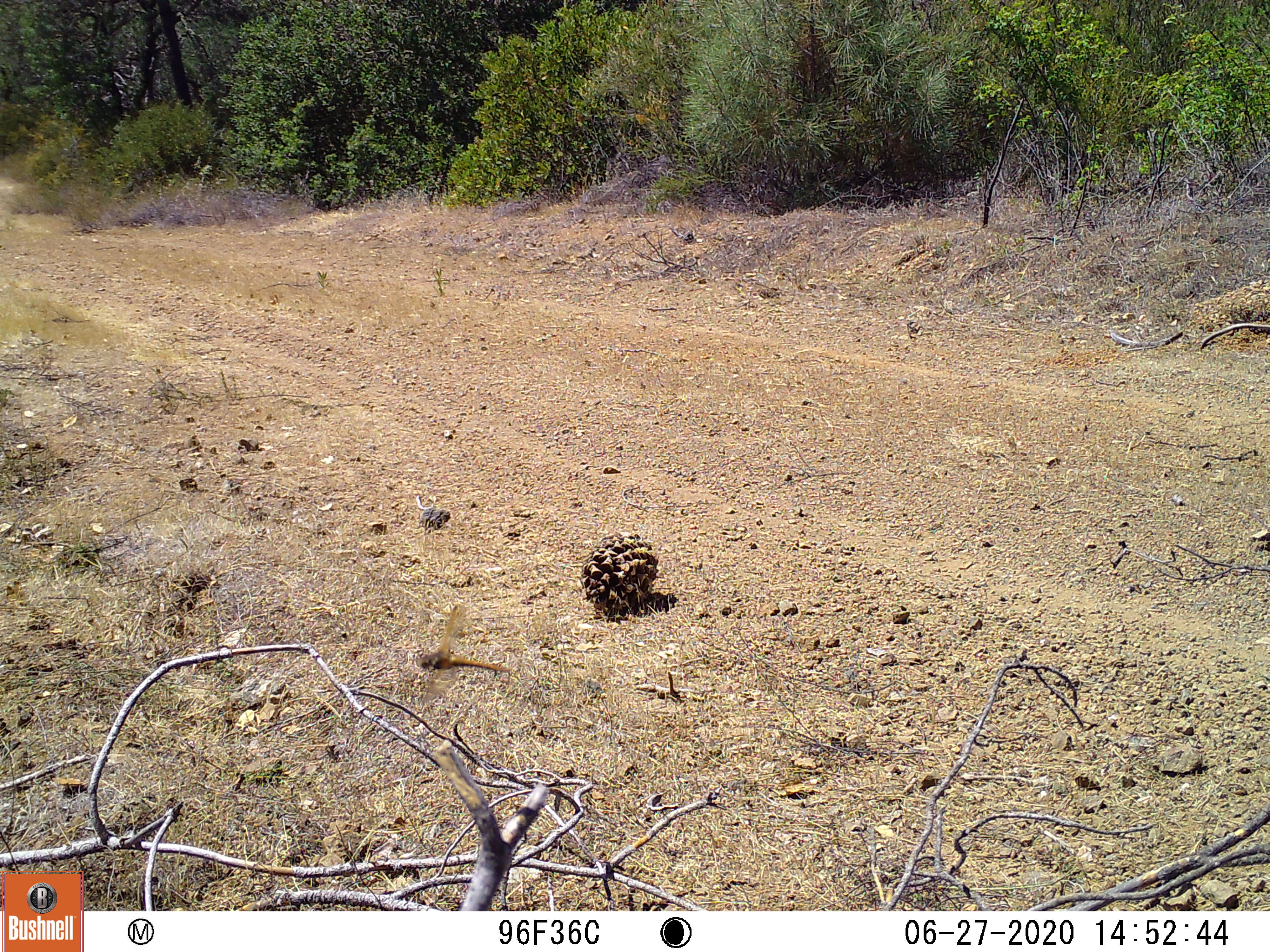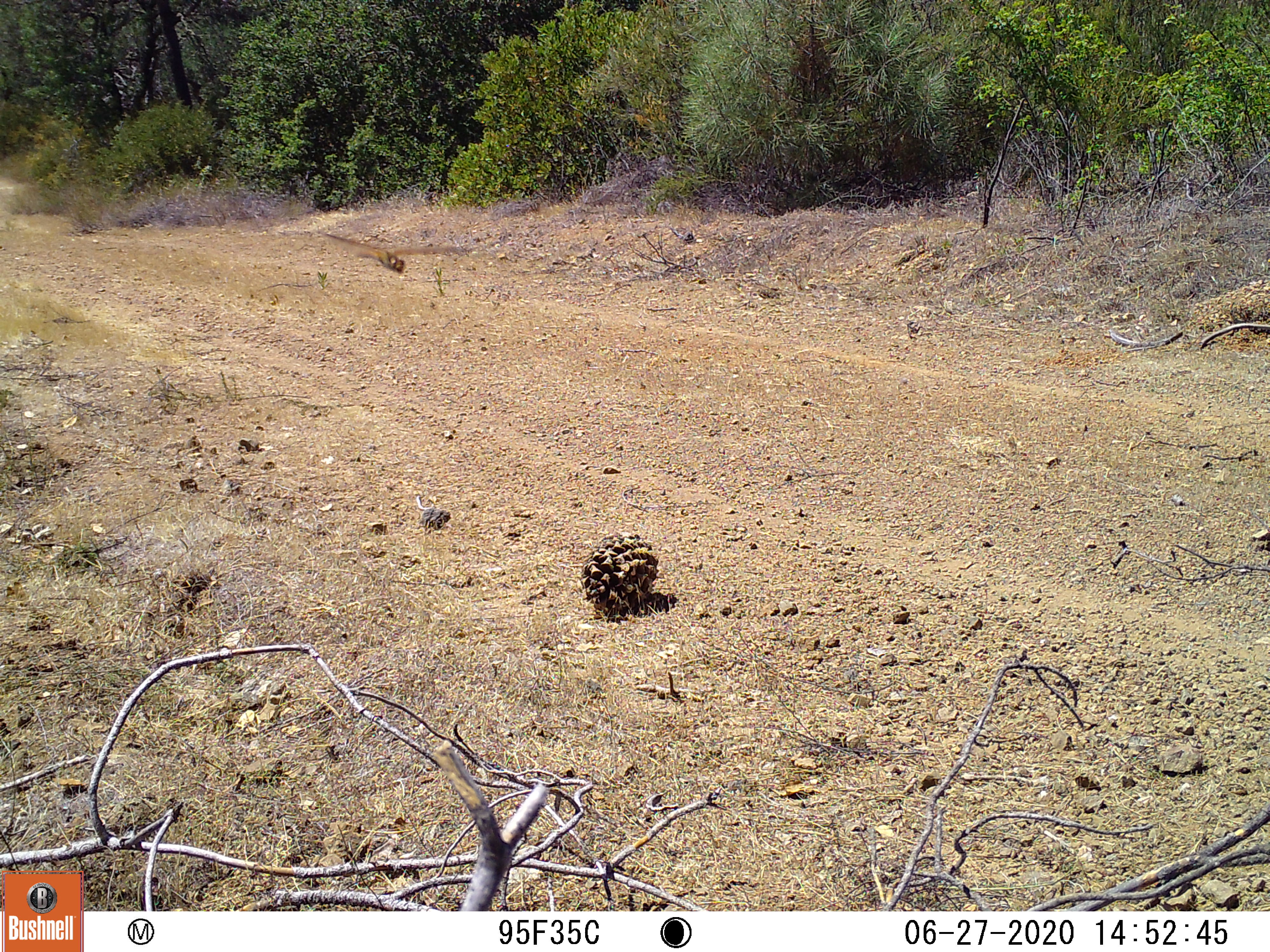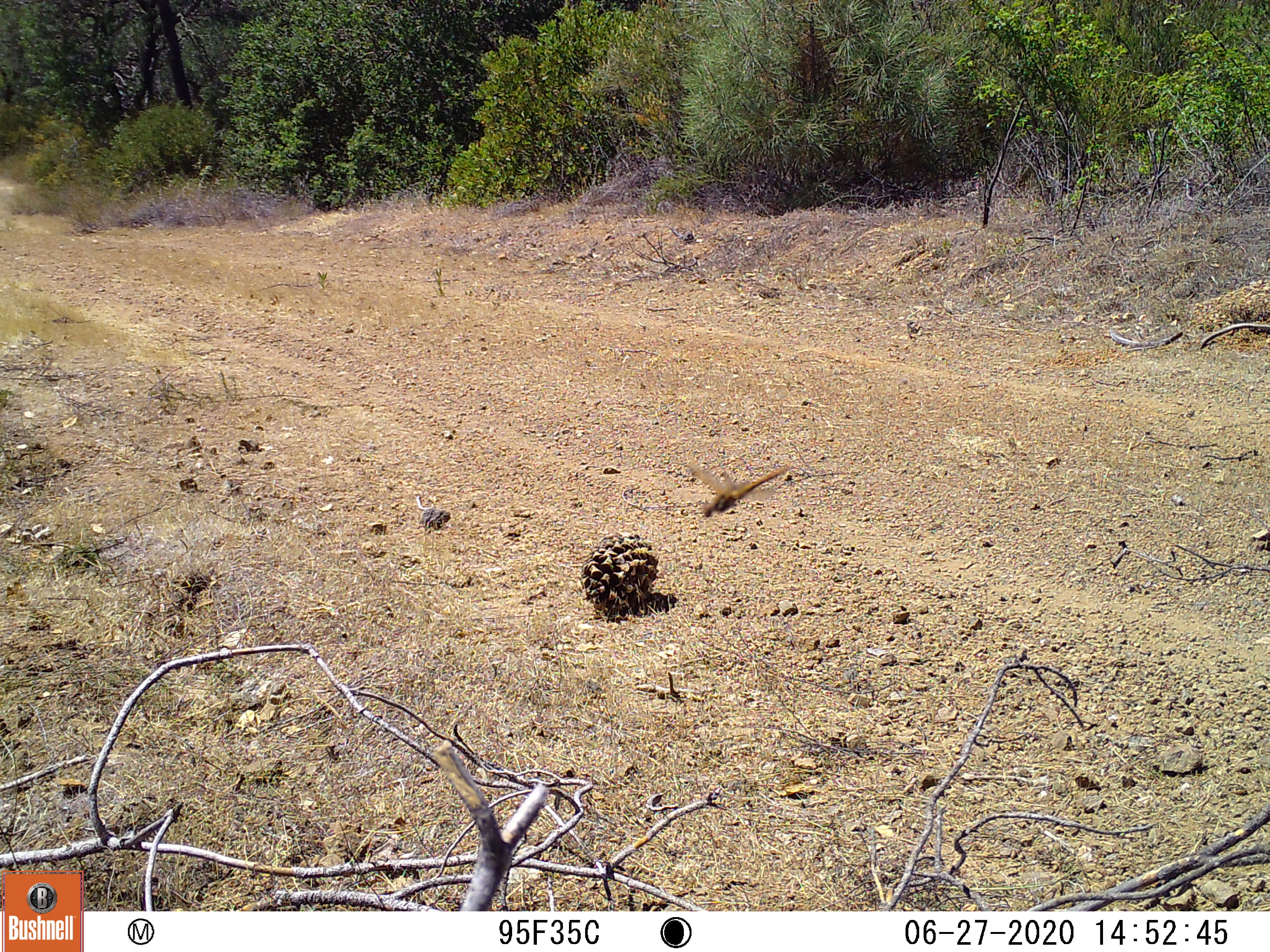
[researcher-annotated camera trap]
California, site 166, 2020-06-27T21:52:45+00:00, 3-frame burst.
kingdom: Animalia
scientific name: Animalia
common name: invertebrate